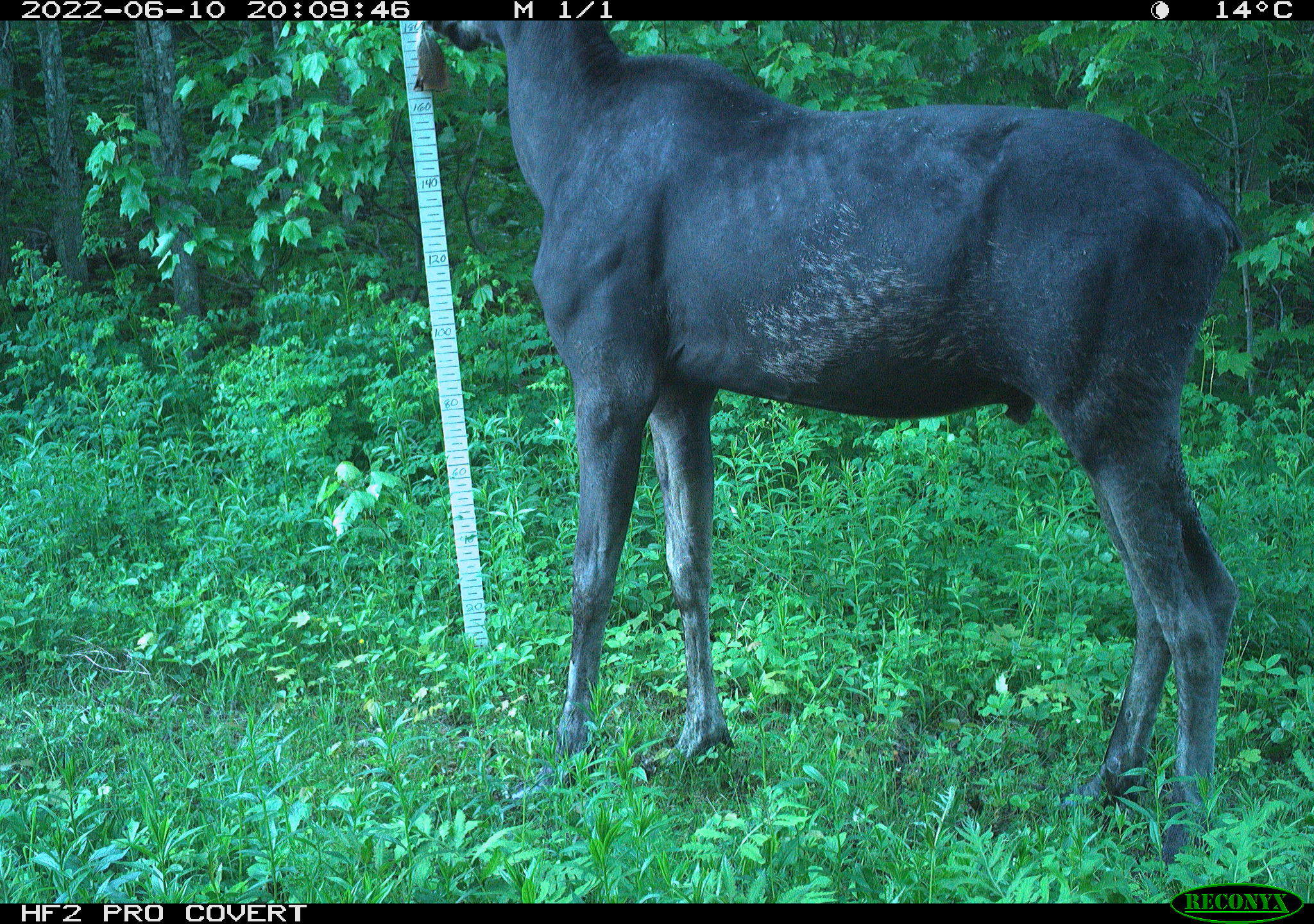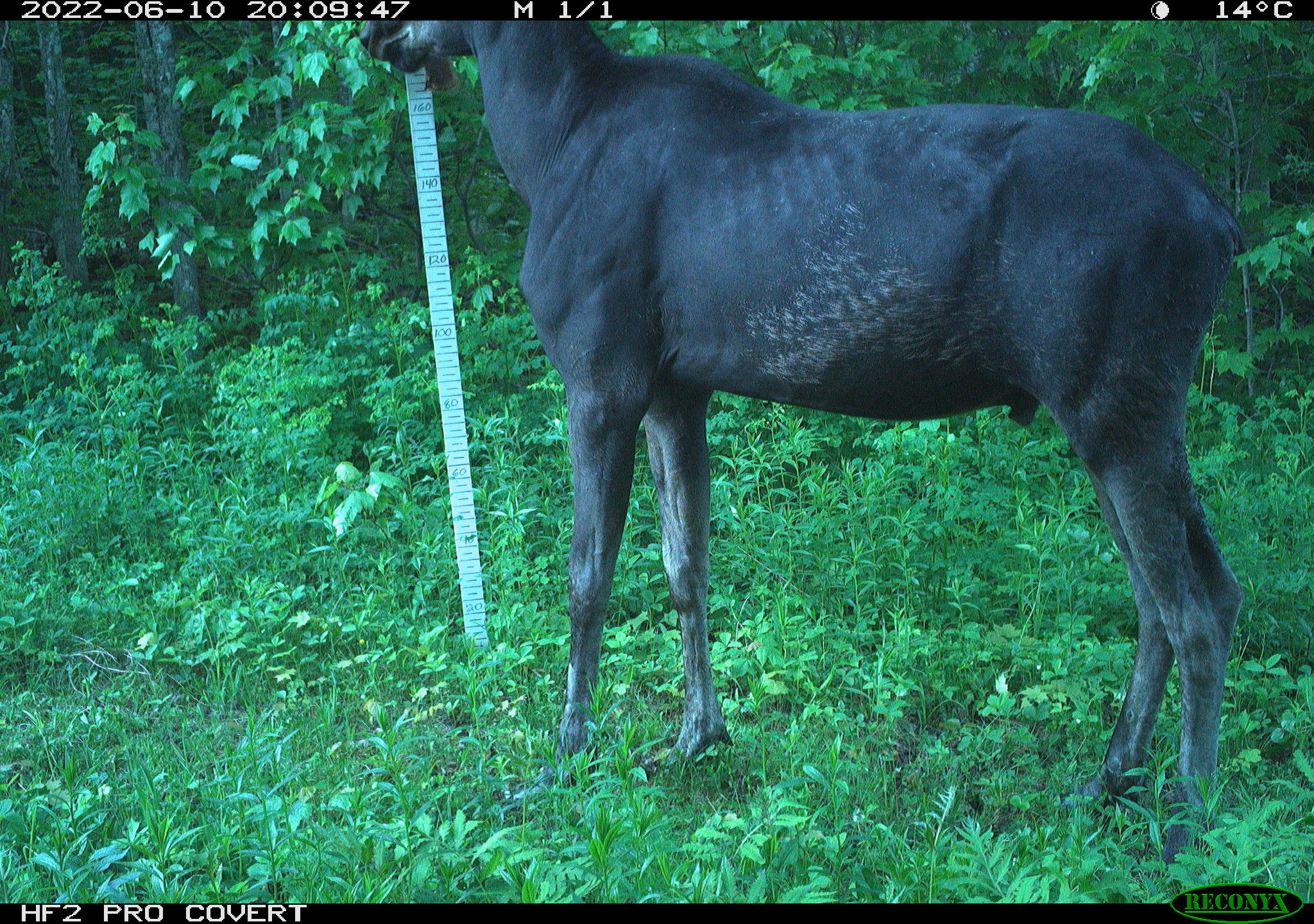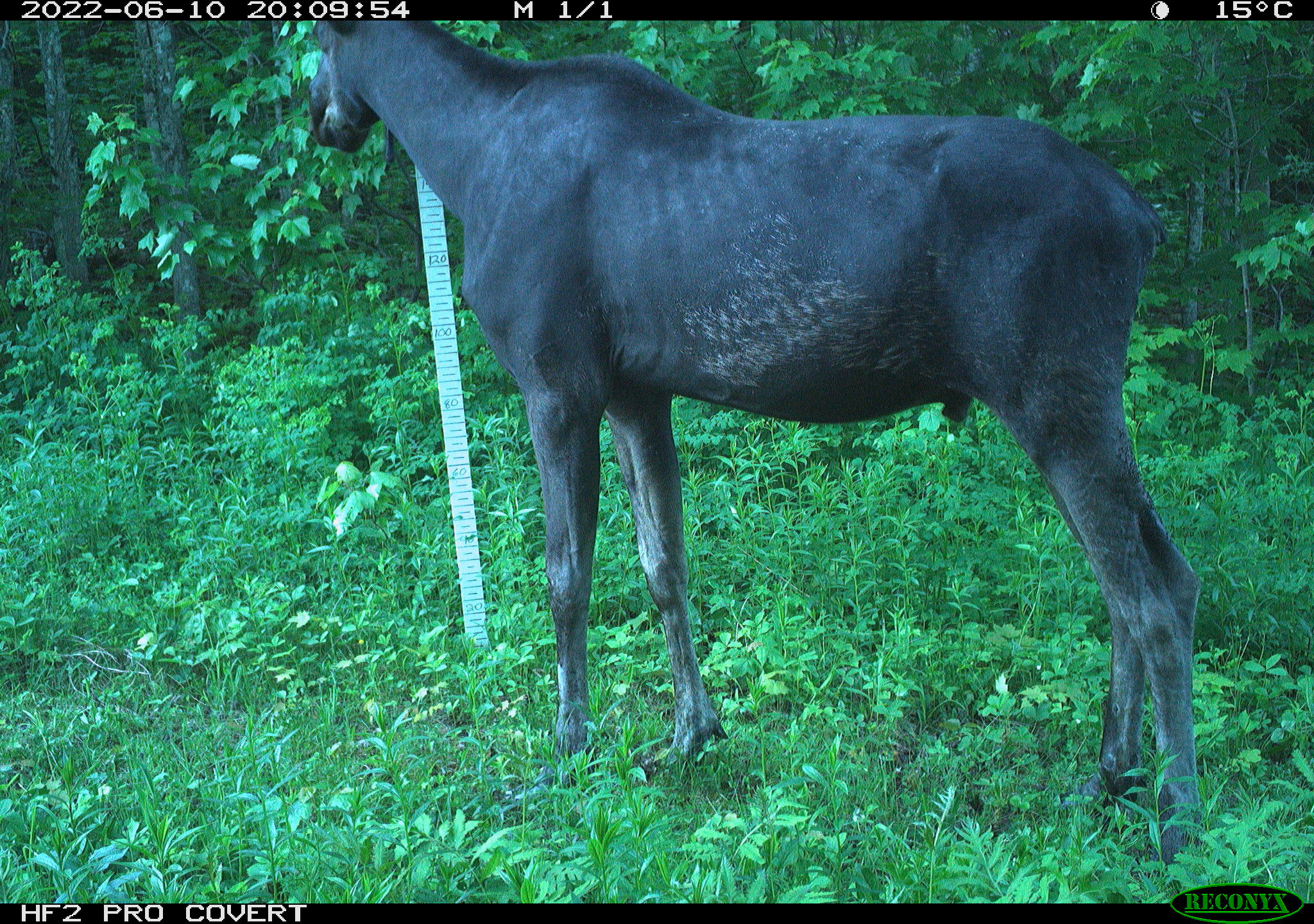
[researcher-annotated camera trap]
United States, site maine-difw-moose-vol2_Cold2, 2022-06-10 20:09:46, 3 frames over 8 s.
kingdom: Animalia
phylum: Chordata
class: Mammalia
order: Artiodactyla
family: Cervidae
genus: Alces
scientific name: Alces alces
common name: moose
Moose (Alces alces).